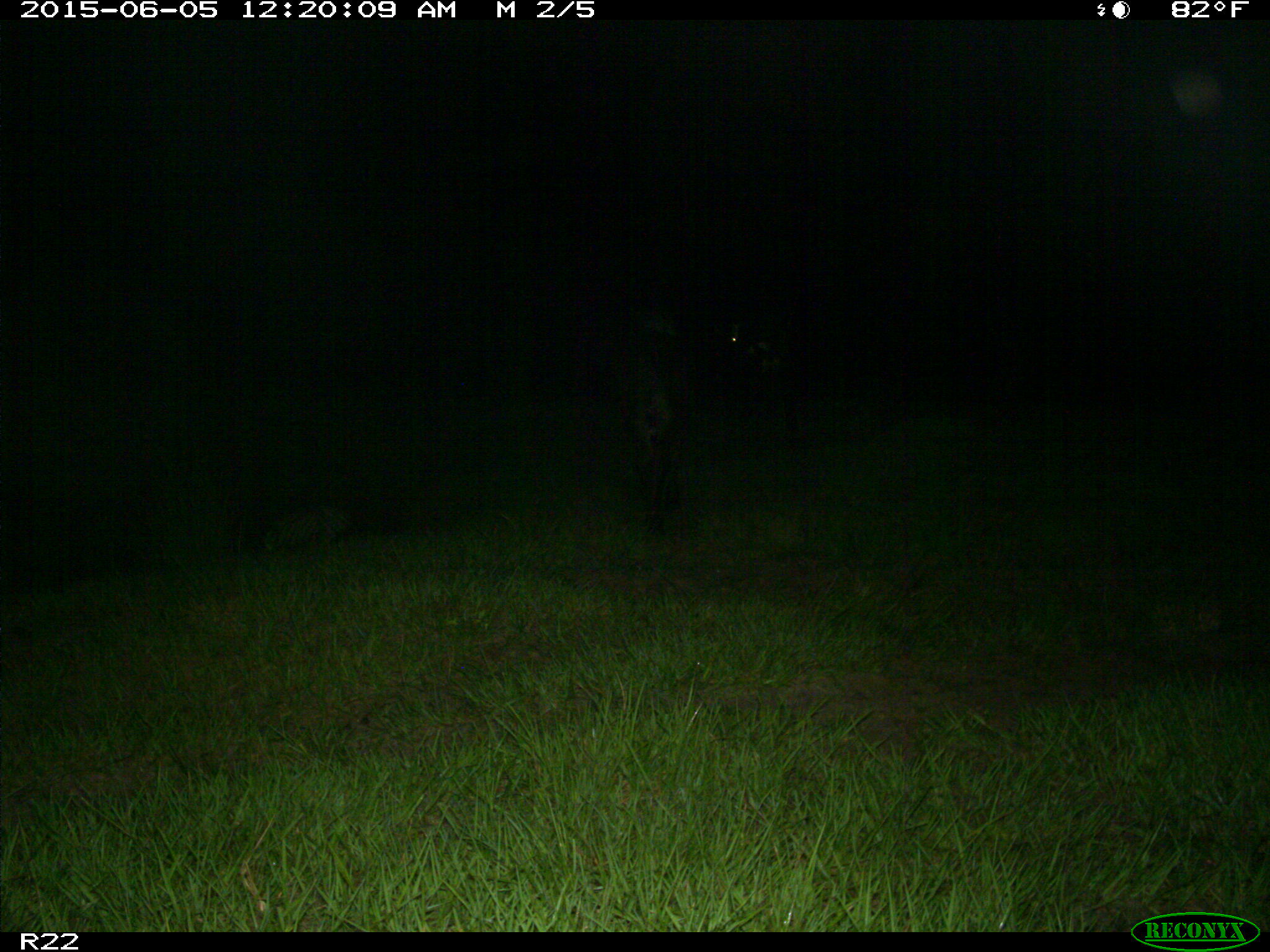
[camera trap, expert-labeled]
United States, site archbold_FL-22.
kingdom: Animalia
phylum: Chordata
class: Mammalia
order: Artiodactyla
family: Bovidae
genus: Bos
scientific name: Bos taurus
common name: domestic cow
Bos taurus (domestic cow).